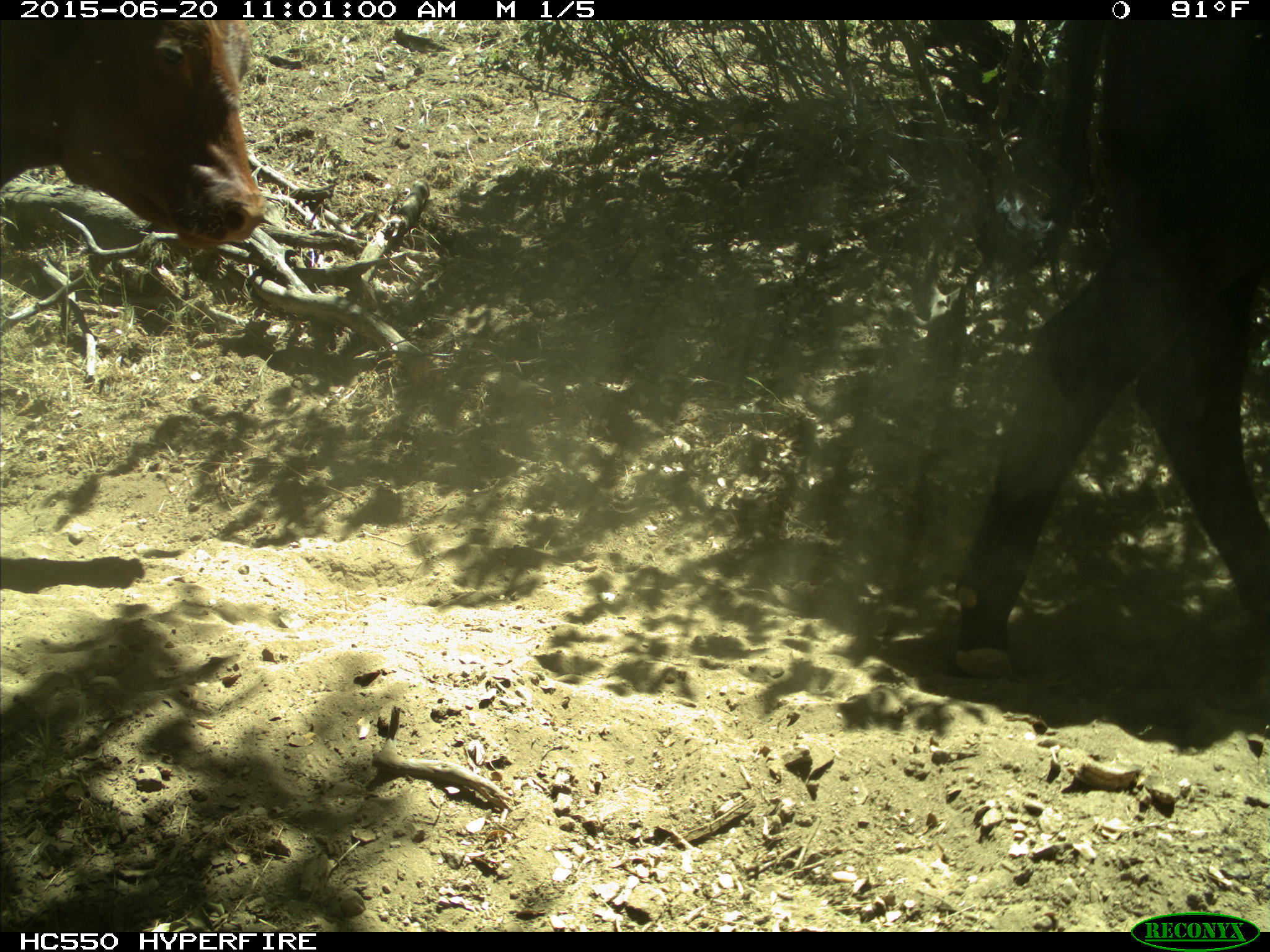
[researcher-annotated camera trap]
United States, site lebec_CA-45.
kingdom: Animalia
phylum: Chordata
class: Mammalia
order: Artiodactyla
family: Bovidae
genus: Bos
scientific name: Bos taurus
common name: domestic cow